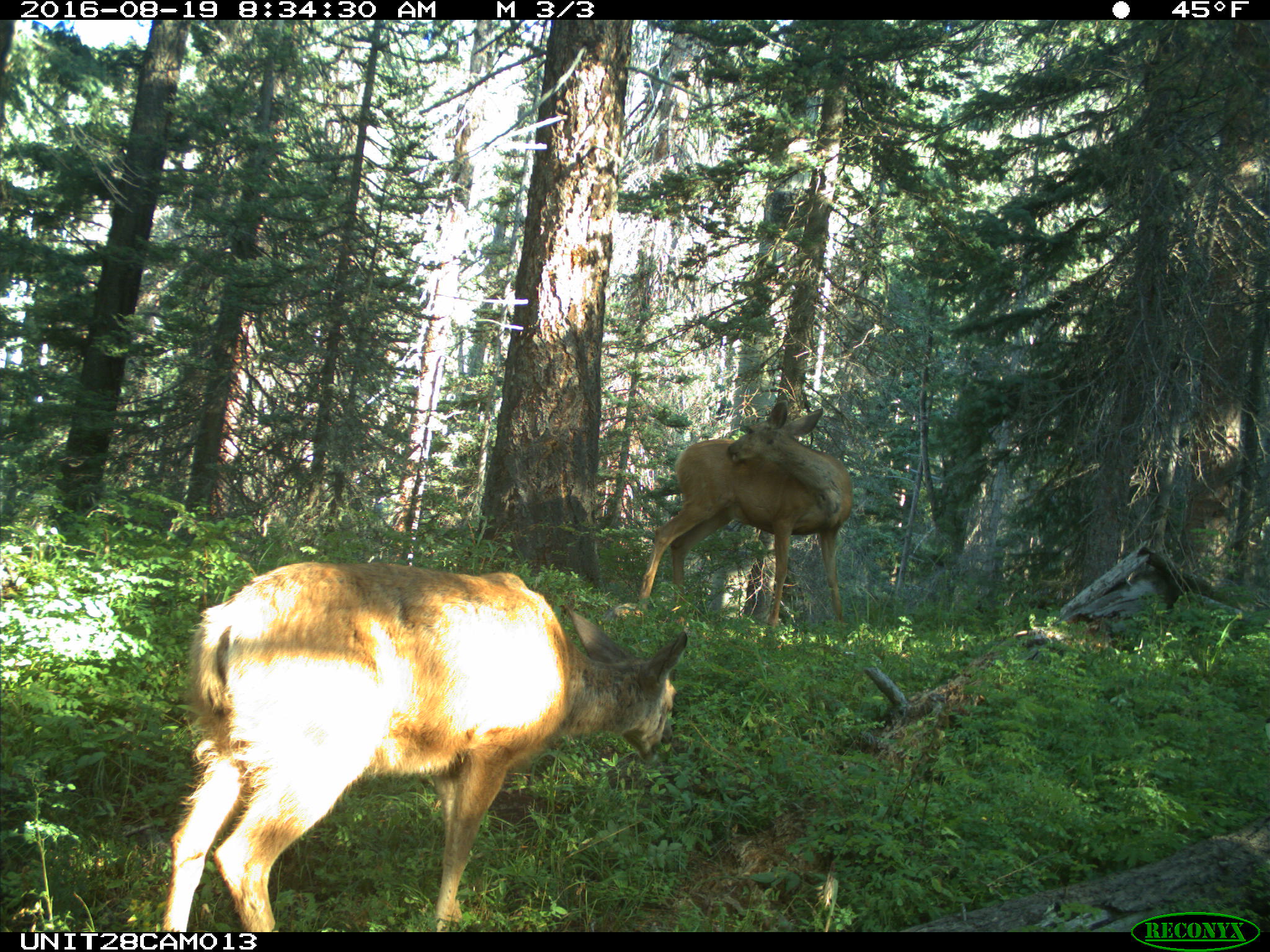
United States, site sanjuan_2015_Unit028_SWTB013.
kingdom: Animalia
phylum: Chordata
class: Mammalia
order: Artiodactyla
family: Cervidae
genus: Odocoileus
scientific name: Odocoileus hemionus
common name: mule deer